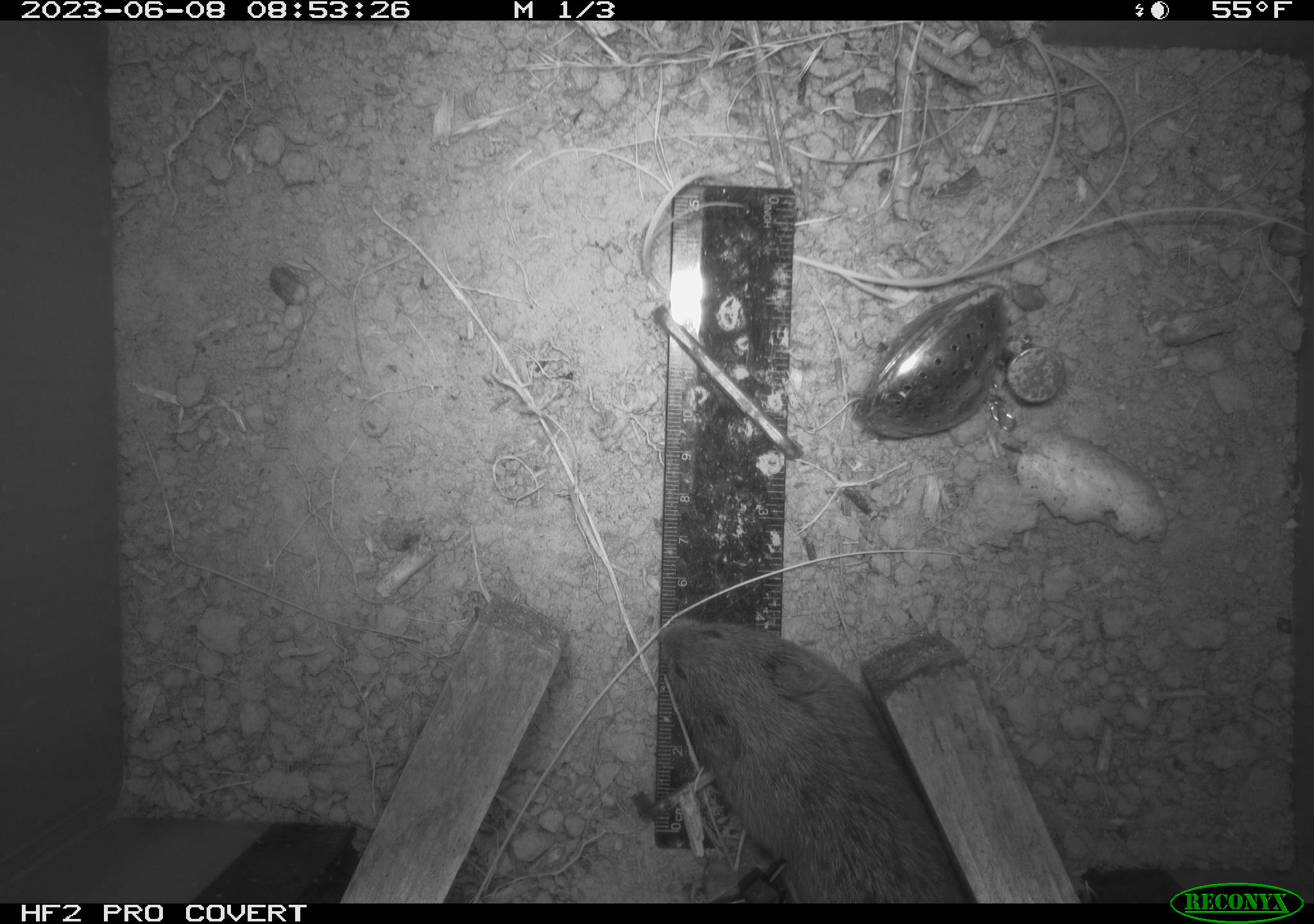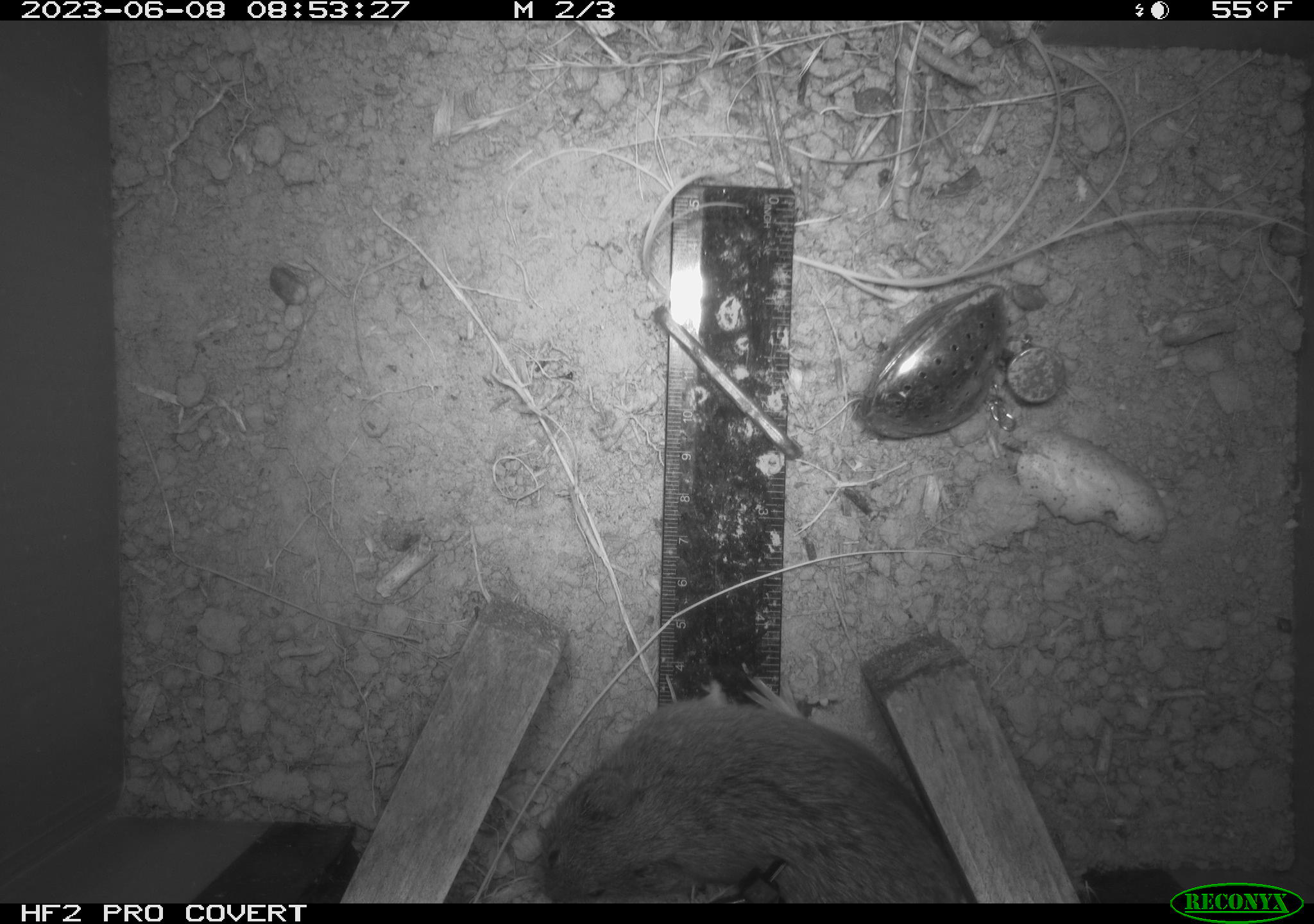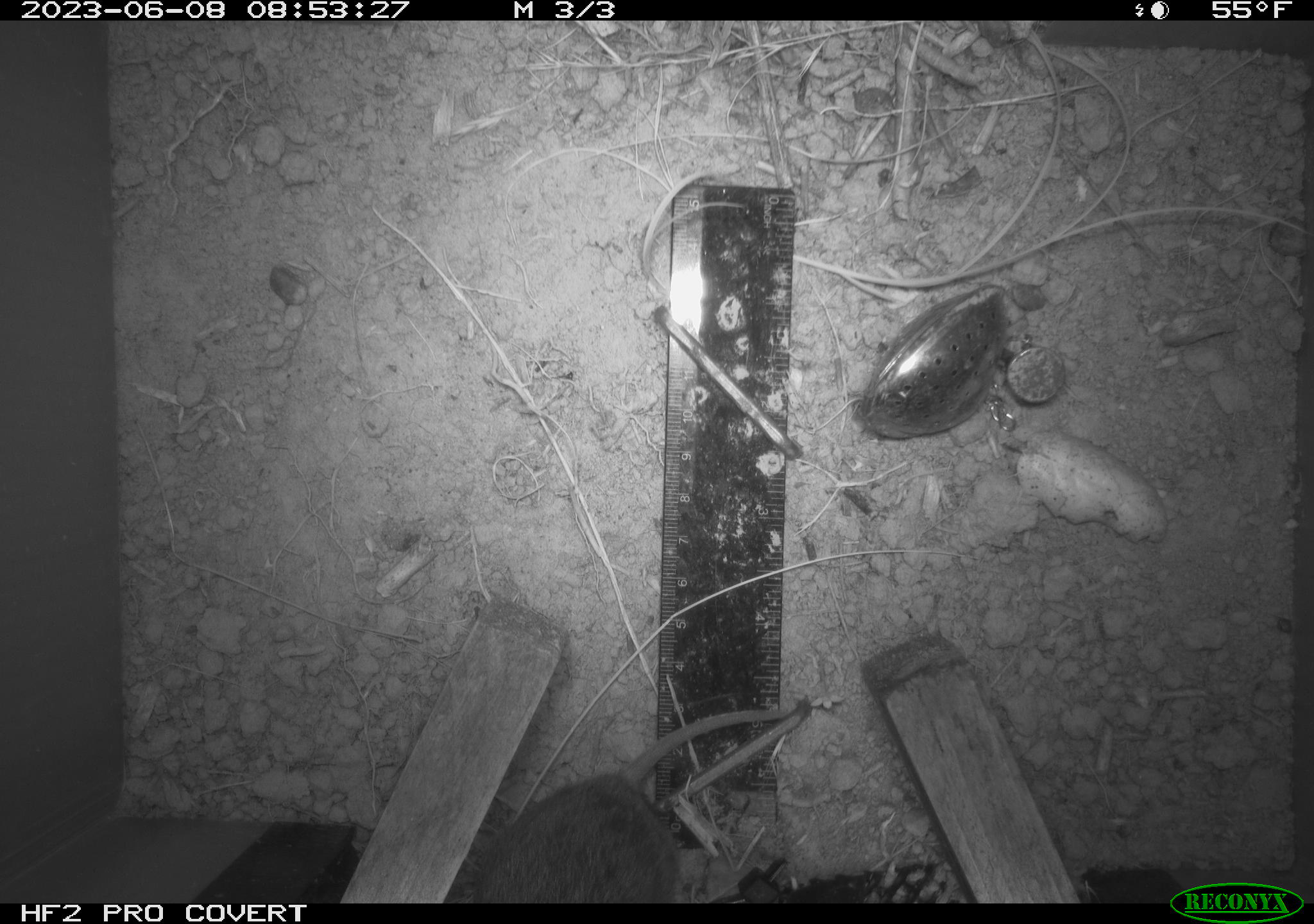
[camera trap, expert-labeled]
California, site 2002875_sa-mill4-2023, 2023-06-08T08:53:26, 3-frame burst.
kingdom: Animalia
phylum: Chordata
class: Mammalia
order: Rodentia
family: Cricetidae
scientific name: Arvicolinae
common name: voles, lemmings, and muskrats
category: arvicolinae subfamily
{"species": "arvicolinae subfamily (voles, lemmings, and muskrats) (Arvicolinae)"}